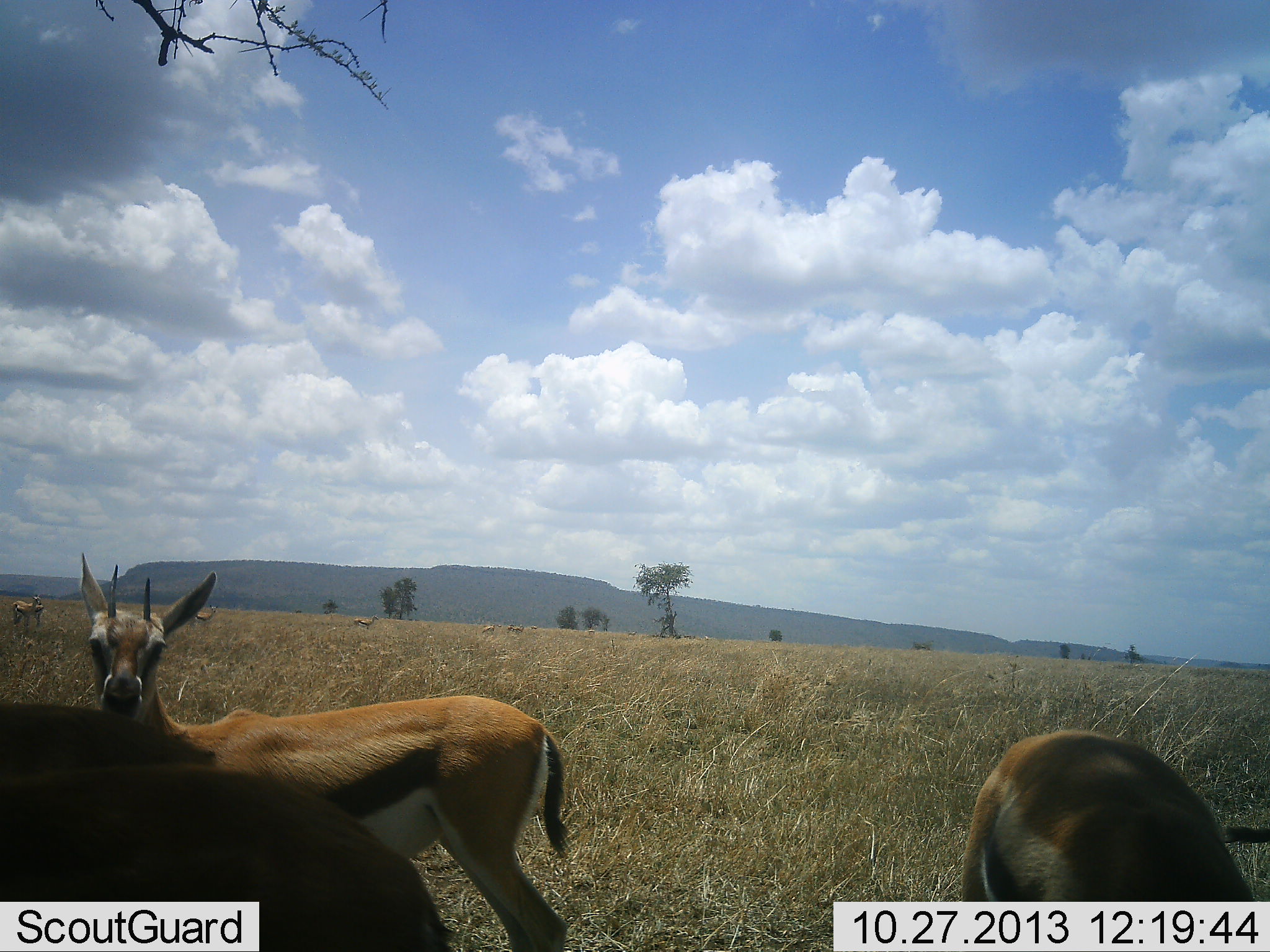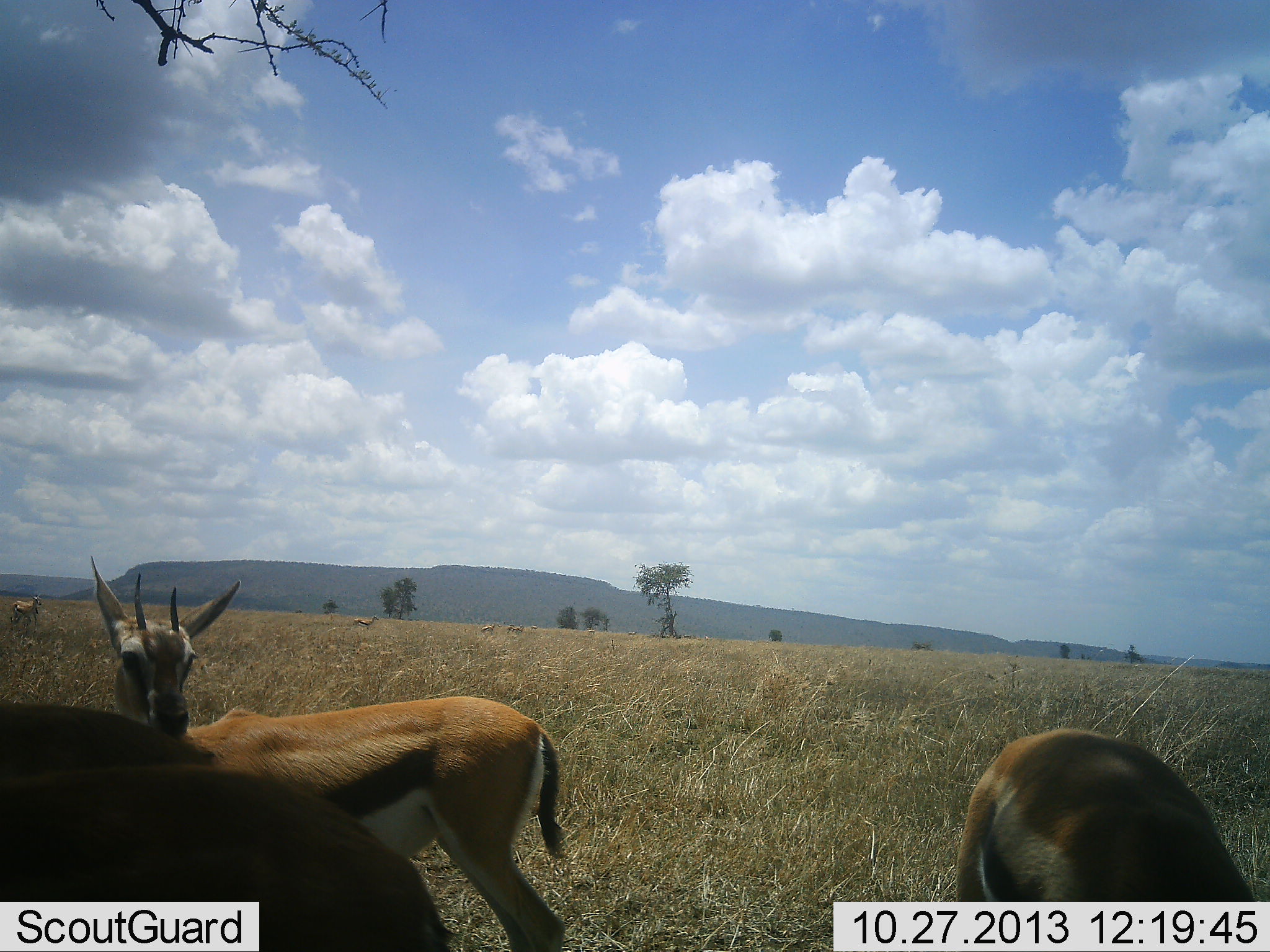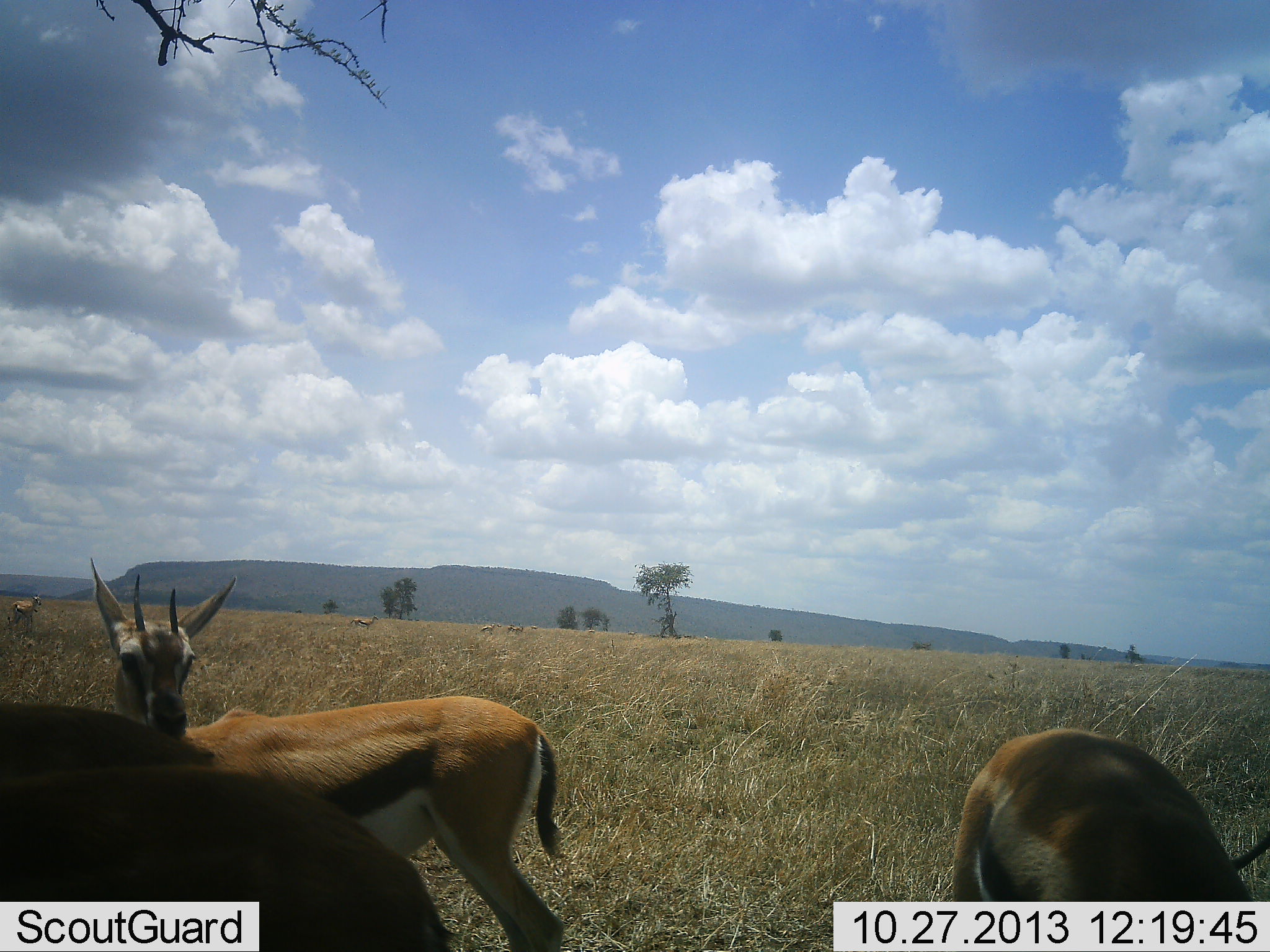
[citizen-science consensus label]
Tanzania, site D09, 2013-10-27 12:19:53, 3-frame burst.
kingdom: Animalia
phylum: Chordata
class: Mammalia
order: Artiodactyla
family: Bovidae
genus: Eudorcas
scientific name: Eudorcas thomsonii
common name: thomson's gazelle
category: gazellethomsons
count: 4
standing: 82%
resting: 12%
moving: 6%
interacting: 0%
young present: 0%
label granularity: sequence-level